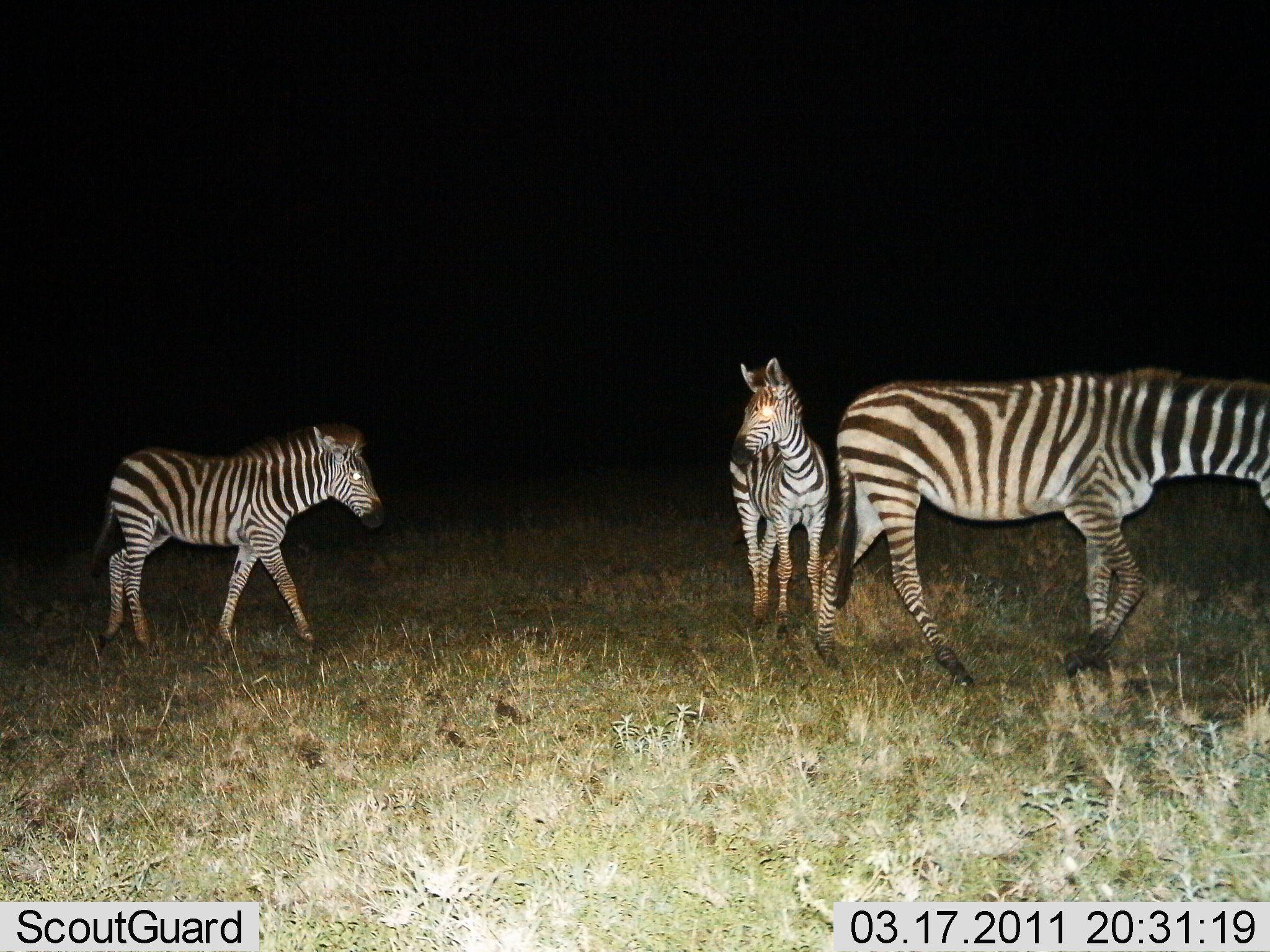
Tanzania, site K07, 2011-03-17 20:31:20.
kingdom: Animalia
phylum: Chordata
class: Mammalia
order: Perissodactyla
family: Equidae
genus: Equus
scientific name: Equus quagga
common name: plains zebra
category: zebra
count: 3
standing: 40%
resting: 0%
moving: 70%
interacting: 0%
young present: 30%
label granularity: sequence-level